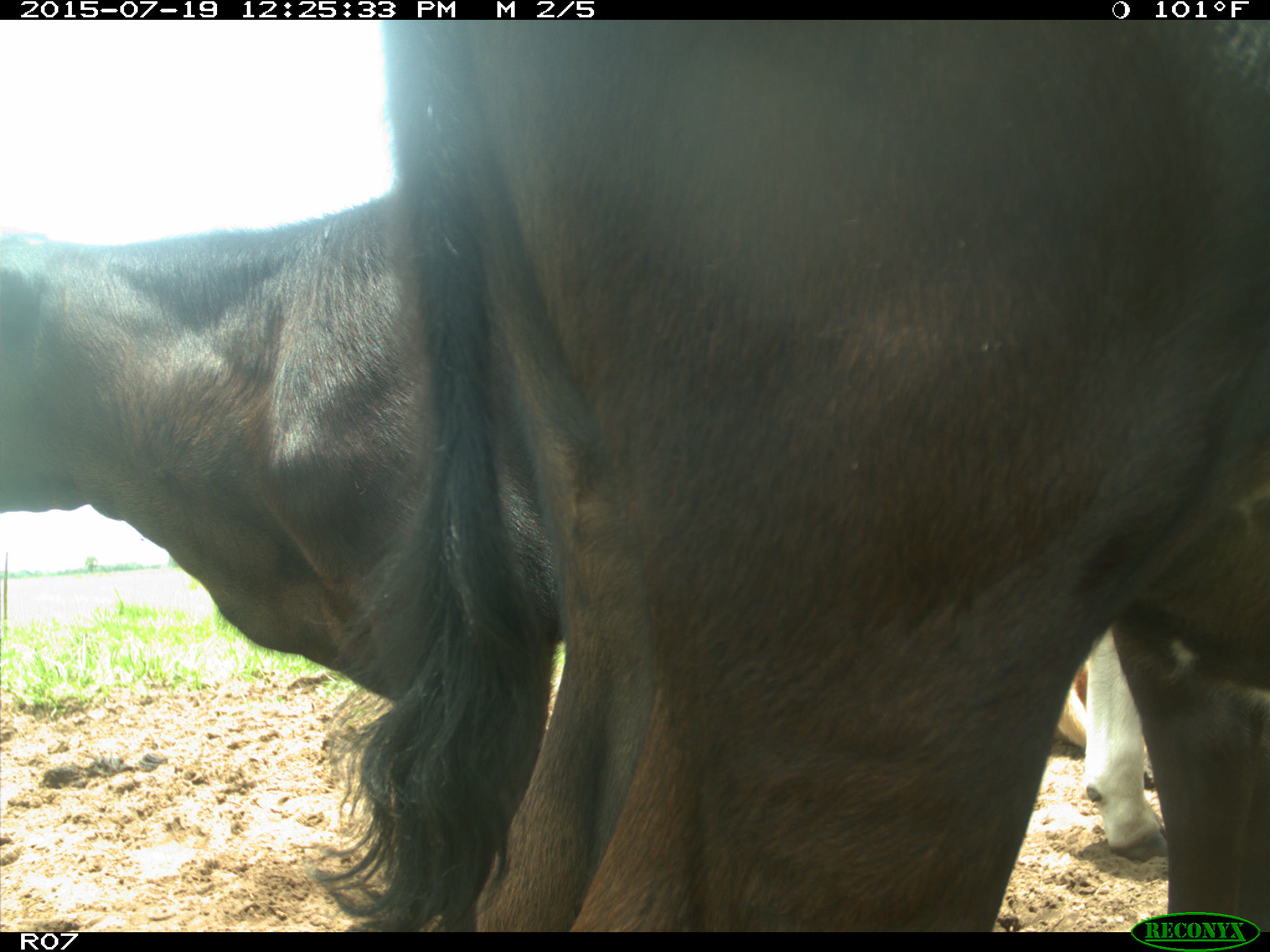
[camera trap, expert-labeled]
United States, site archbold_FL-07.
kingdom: Animalia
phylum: Chordata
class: Mammalia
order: Artiodactyla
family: Bovidae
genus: Bos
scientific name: Bos taurus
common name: domestic cow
Bos taurus (domestic cow).